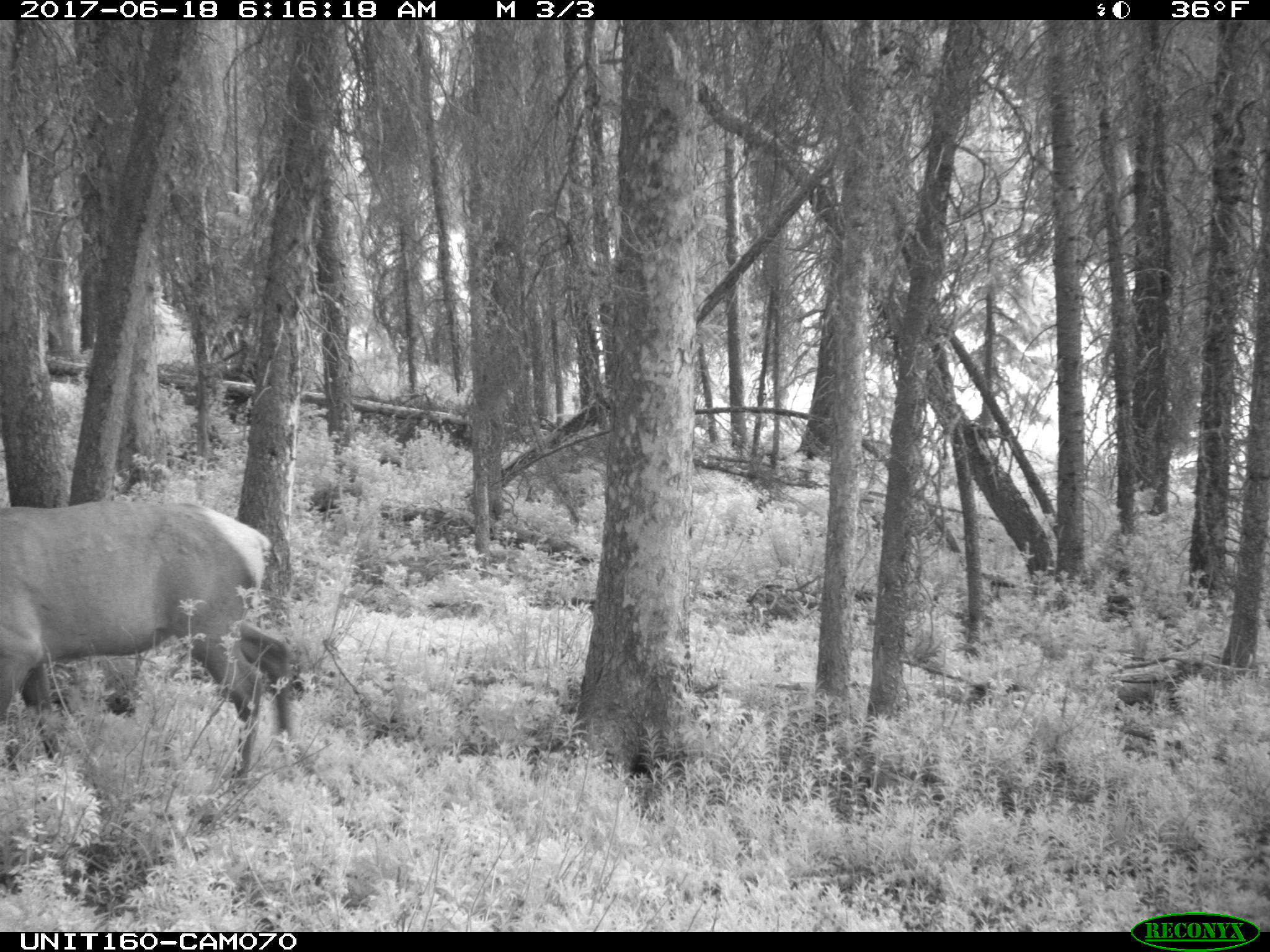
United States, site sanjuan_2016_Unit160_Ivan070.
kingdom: Animalia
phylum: Chordata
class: Mammalia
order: Artiodactyla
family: Cervidae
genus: Cervus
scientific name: Cervus elaphus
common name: red deer